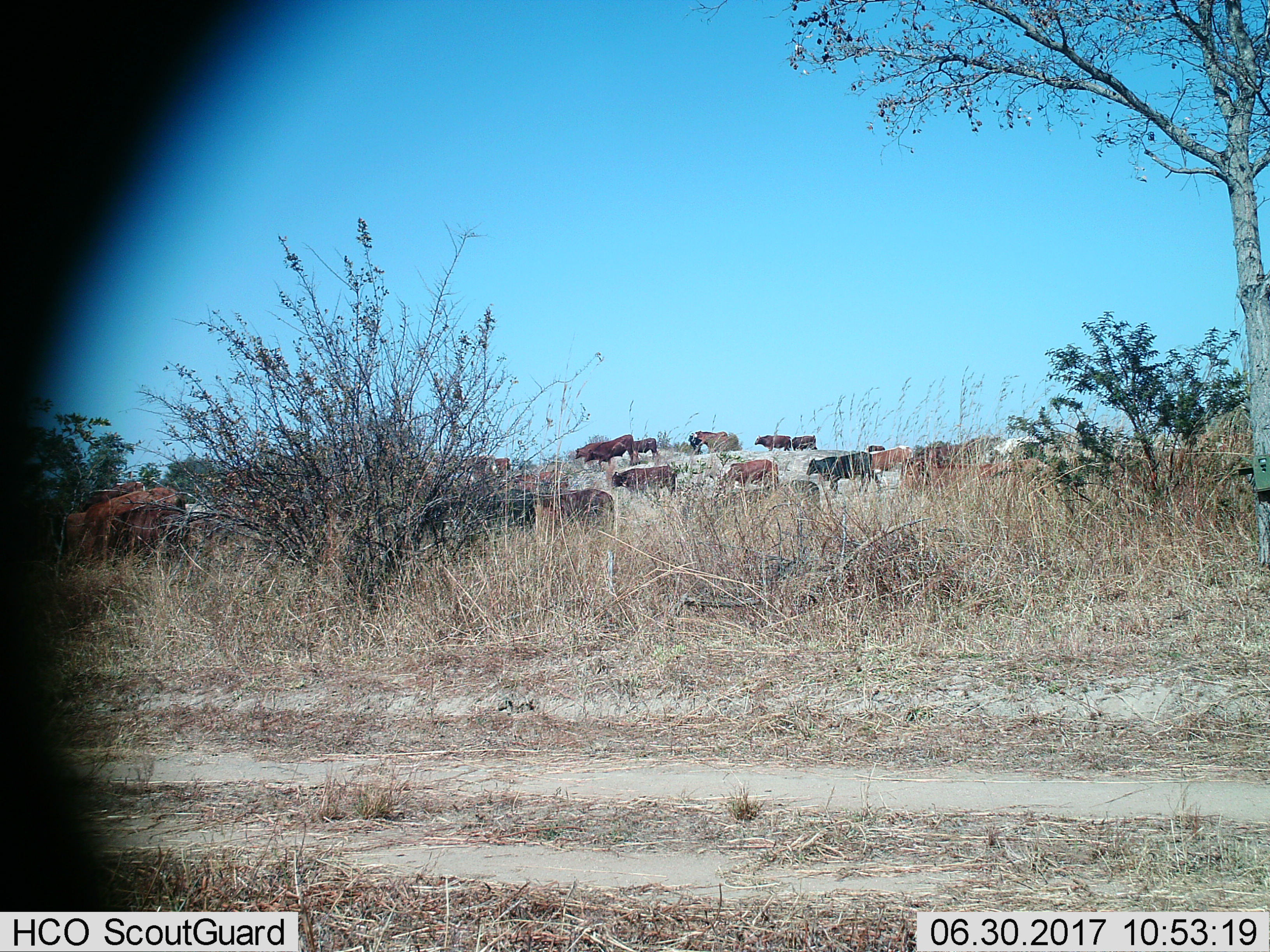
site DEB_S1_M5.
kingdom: Animalia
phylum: Chordata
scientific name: Vertebrata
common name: domestic animal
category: domesticanimal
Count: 11-50.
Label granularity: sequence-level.